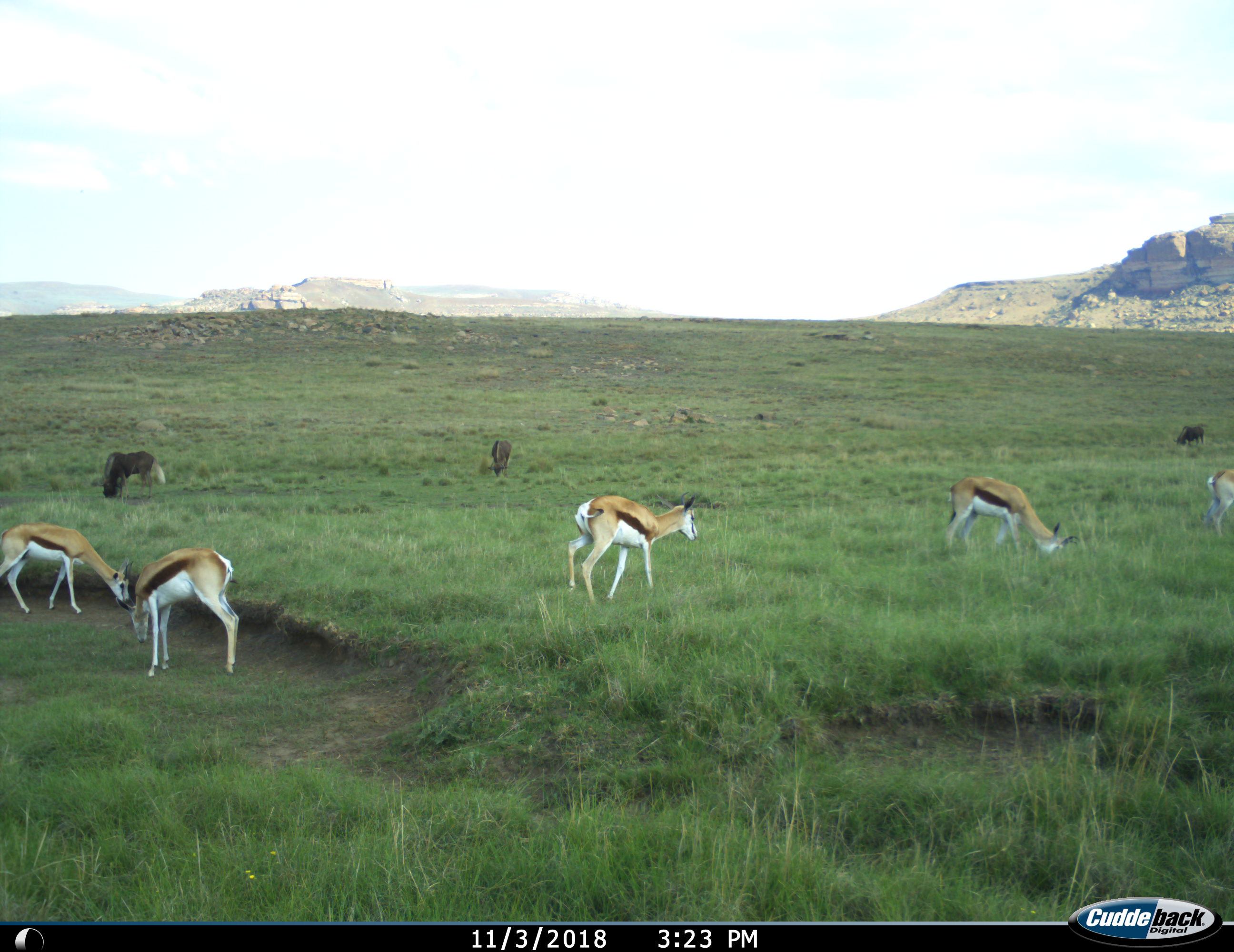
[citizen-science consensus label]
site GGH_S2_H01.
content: unidentified animal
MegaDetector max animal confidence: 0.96